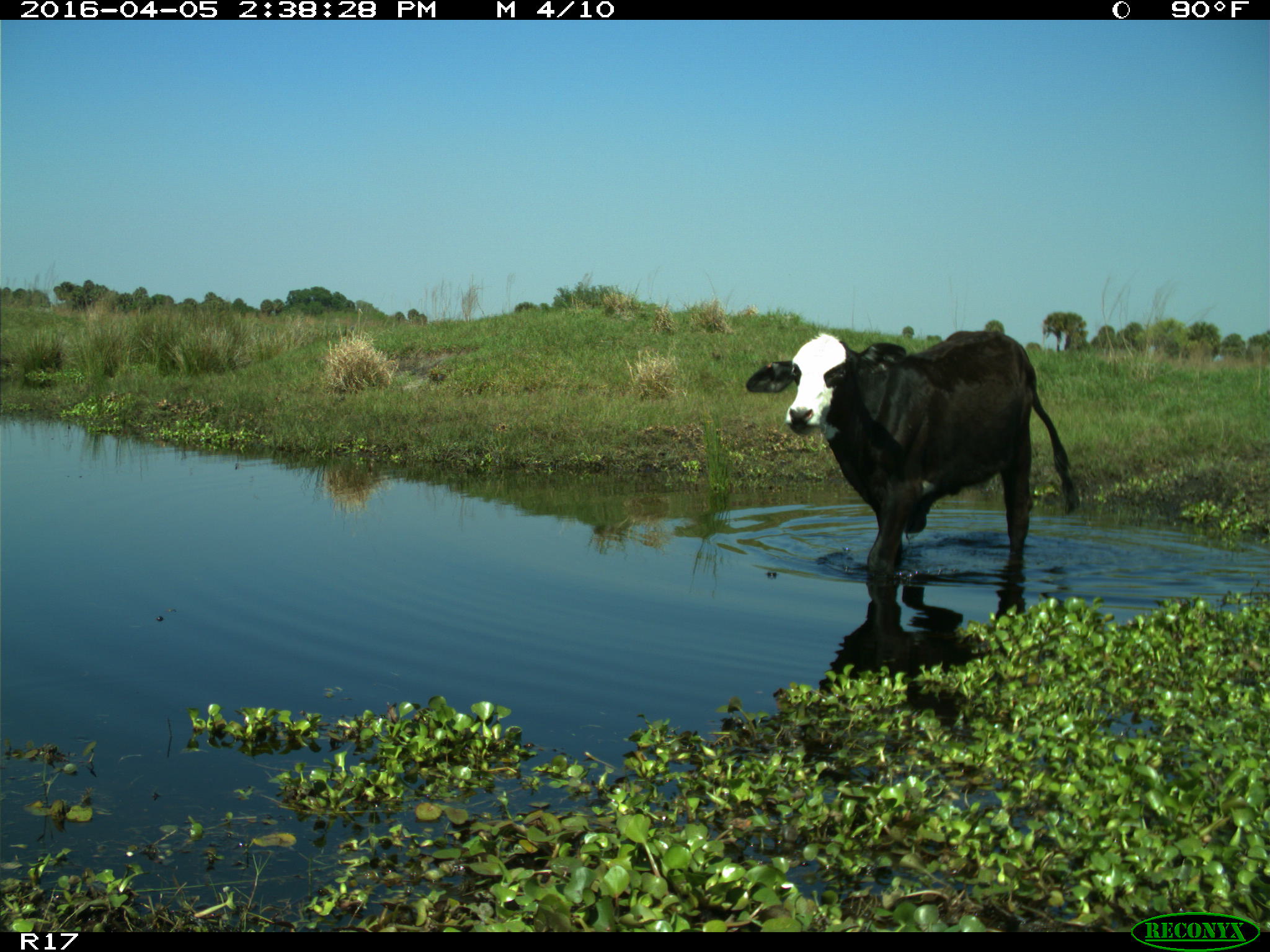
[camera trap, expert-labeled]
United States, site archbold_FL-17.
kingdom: Animalia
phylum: Chordata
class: Mammalia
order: Artiodactyla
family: Bovidae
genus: Bos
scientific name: Bos taurus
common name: domestic cow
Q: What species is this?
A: Bos taurus (domestic cow).